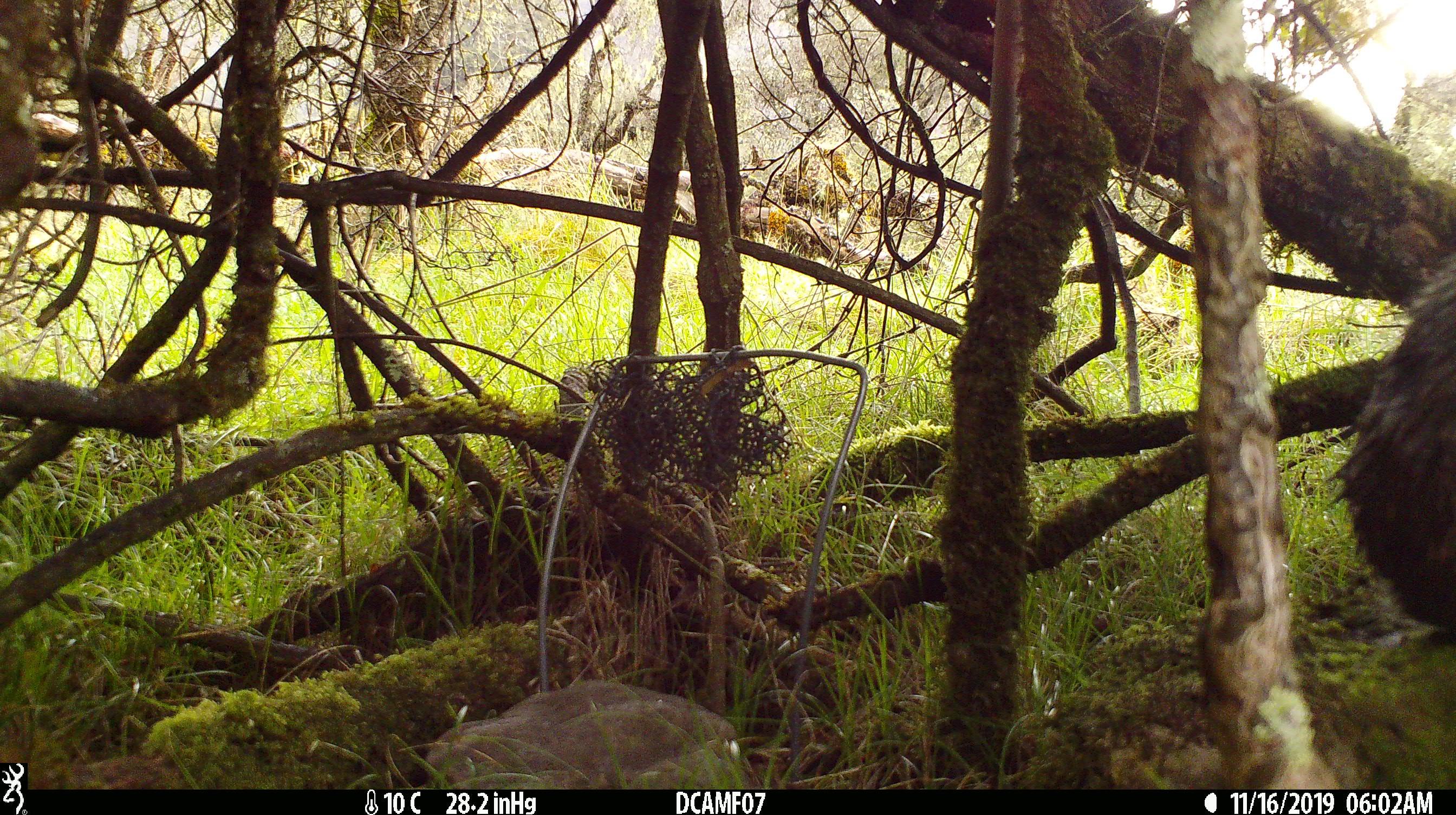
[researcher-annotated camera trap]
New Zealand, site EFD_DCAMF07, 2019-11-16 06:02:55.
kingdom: Animalia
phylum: Chordata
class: Mammalia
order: Lagomorpha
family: Leporidae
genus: Oryctolagus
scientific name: Oryctolagus cuniculus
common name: european rabbit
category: rabbit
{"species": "rabbit (european rabbit) (Oryctolagus cuniculus)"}